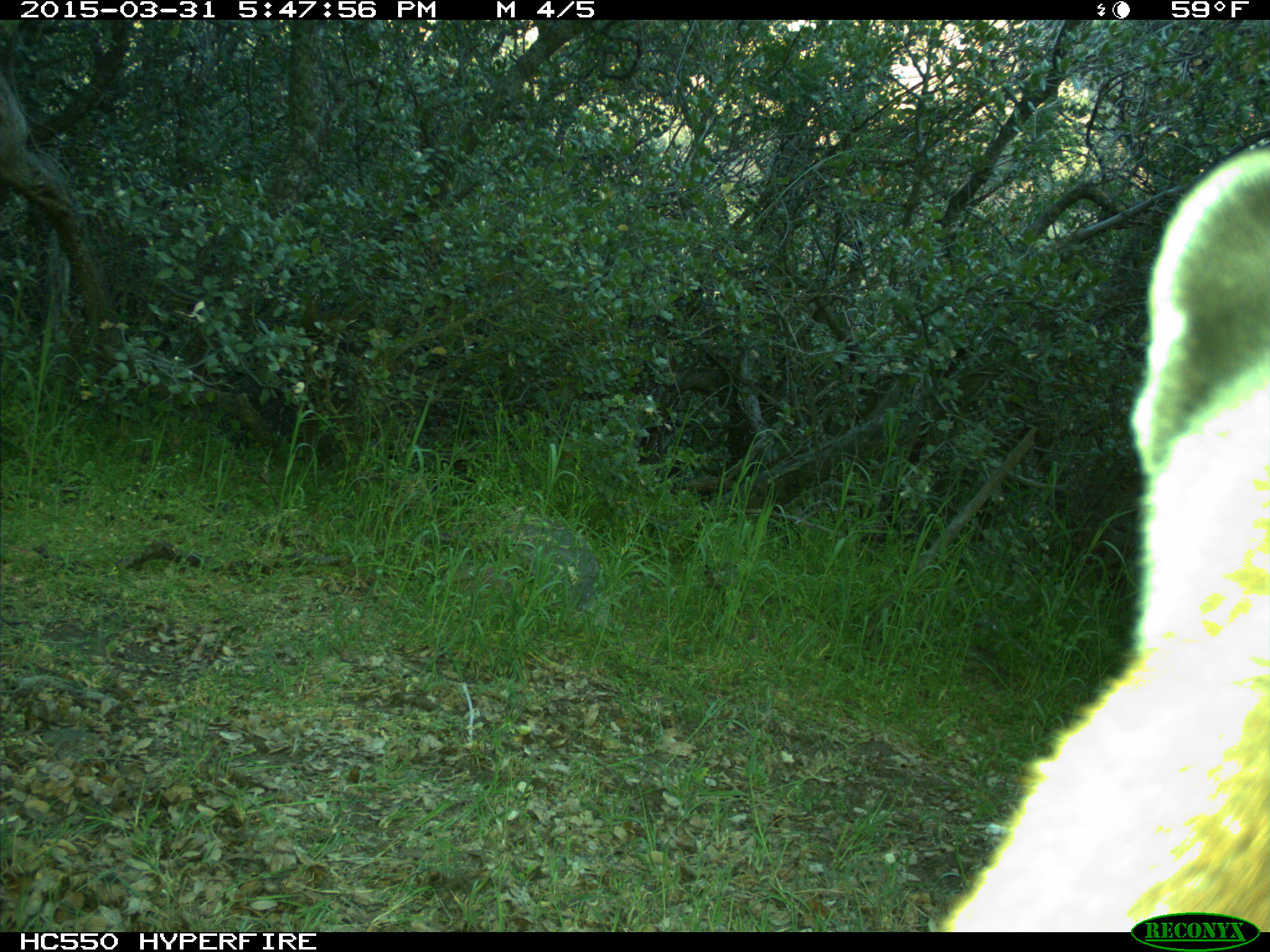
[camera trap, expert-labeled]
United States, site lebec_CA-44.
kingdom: Animalia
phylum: Chordata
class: Mammalia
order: Carnivora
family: Felidae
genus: Puma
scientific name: Puma concolor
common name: mountain lion